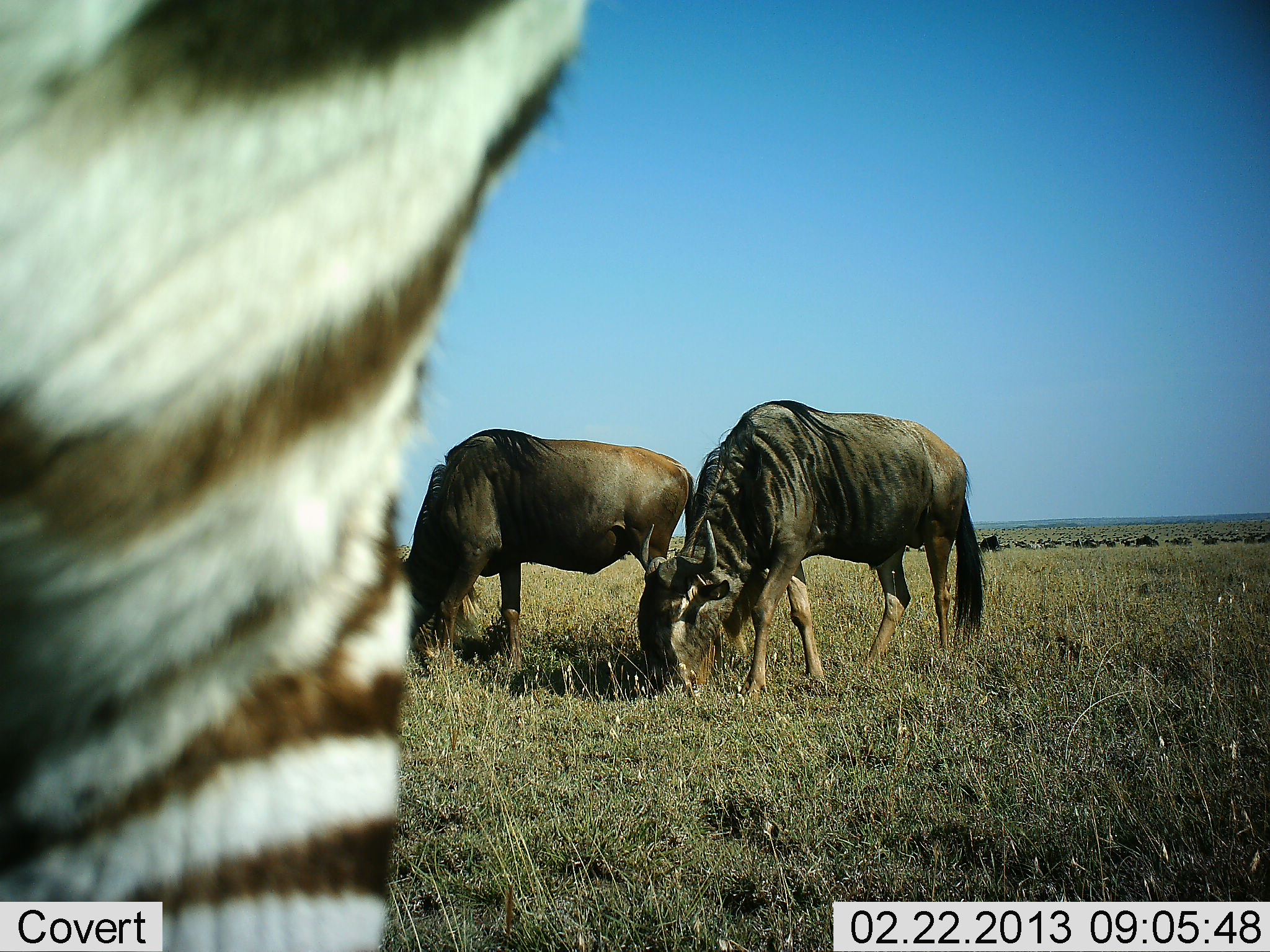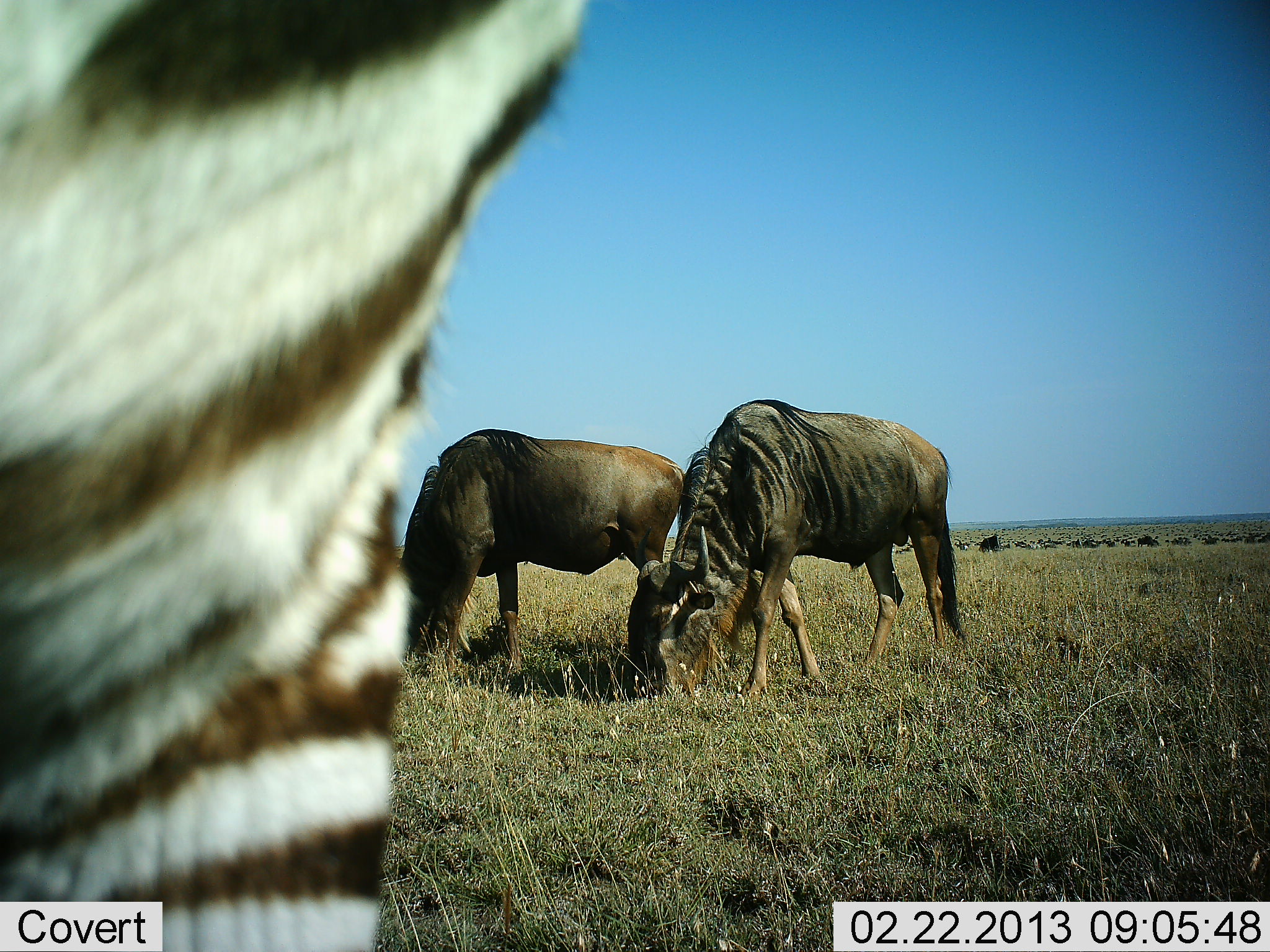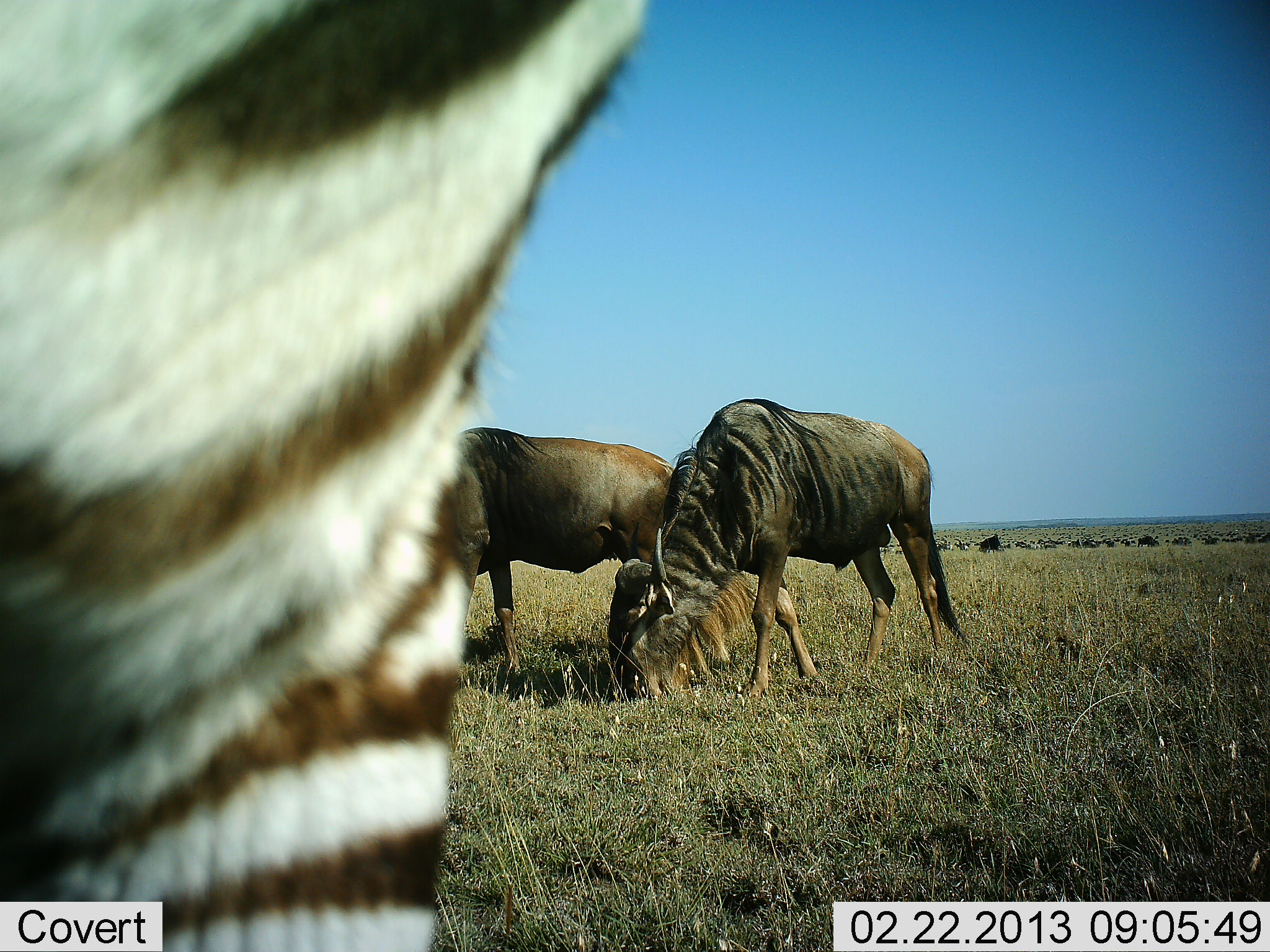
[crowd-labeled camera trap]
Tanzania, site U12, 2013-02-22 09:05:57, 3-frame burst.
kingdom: Animalia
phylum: Chordata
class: Mammalia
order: Artiodactyla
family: Bovidae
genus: Connochaetes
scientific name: Connochaetes taurinus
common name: blue wildebeest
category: wildebeest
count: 2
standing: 27%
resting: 0%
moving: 3%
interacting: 0%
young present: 5%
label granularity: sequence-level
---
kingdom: Animalia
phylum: Chordata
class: Mammalia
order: Perissodactyla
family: Equidae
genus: Equus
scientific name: Equus quagga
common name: plains zebra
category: zebra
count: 1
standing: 91%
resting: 0%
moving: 6%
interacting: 0%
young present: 0%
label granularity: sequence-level